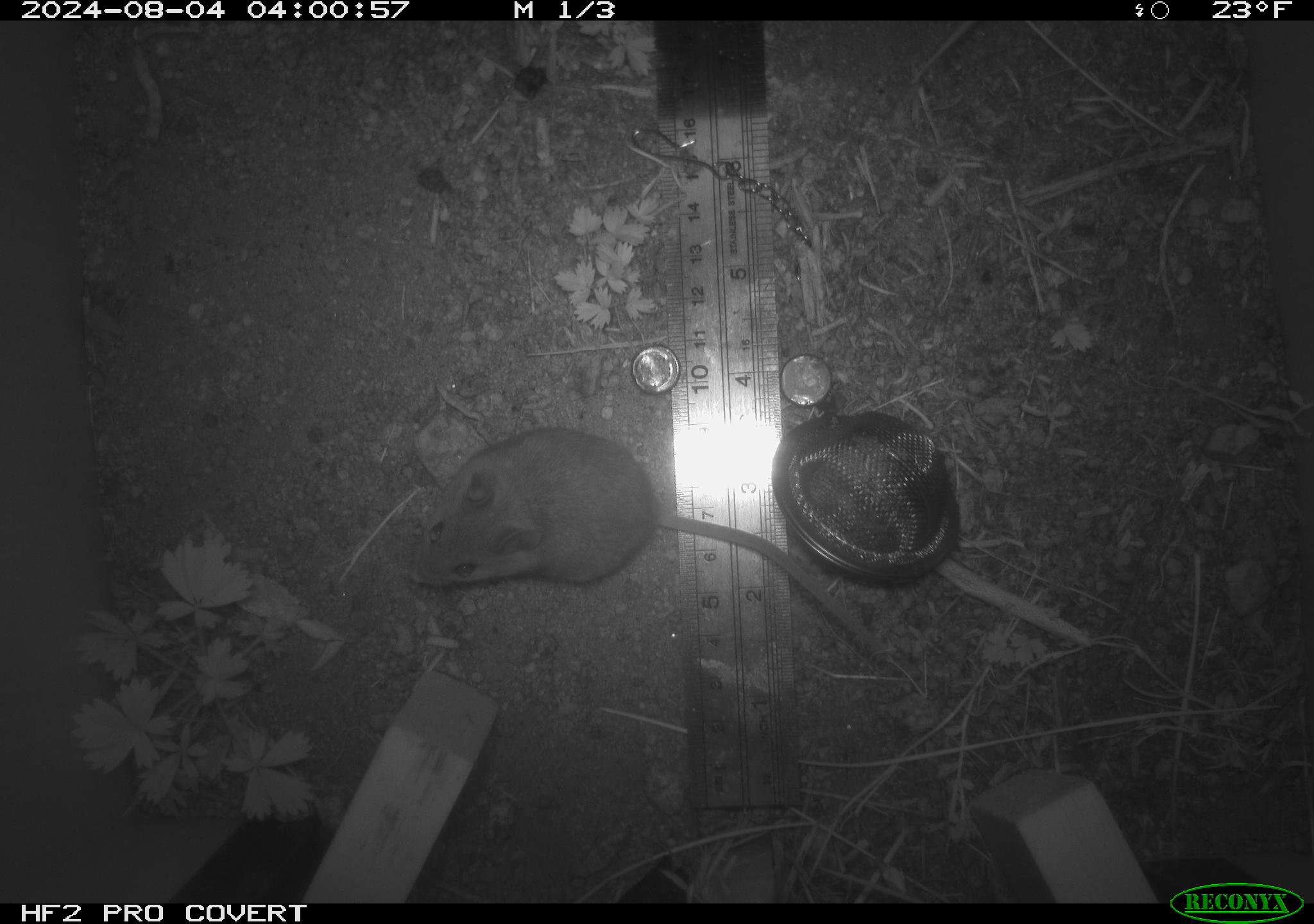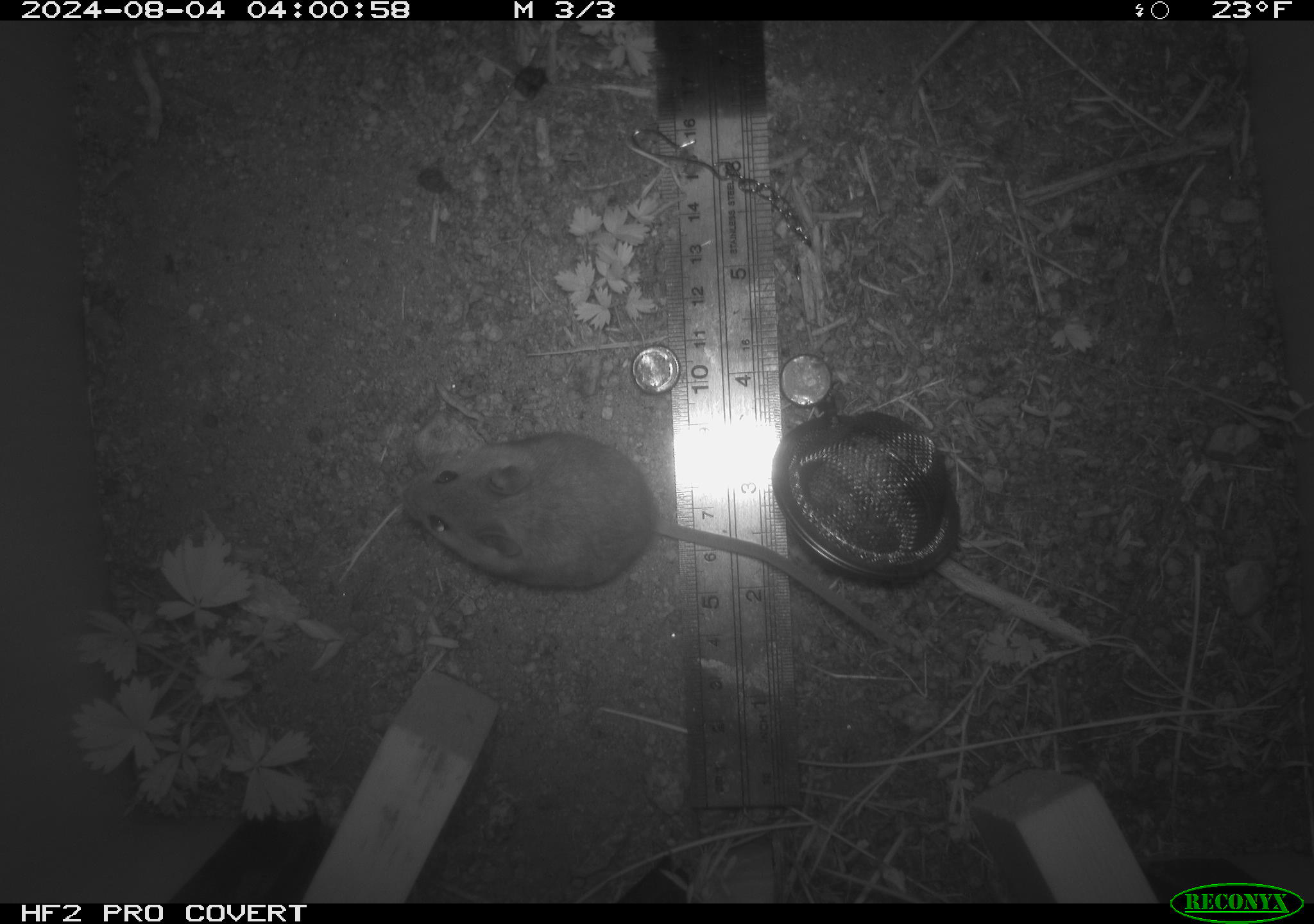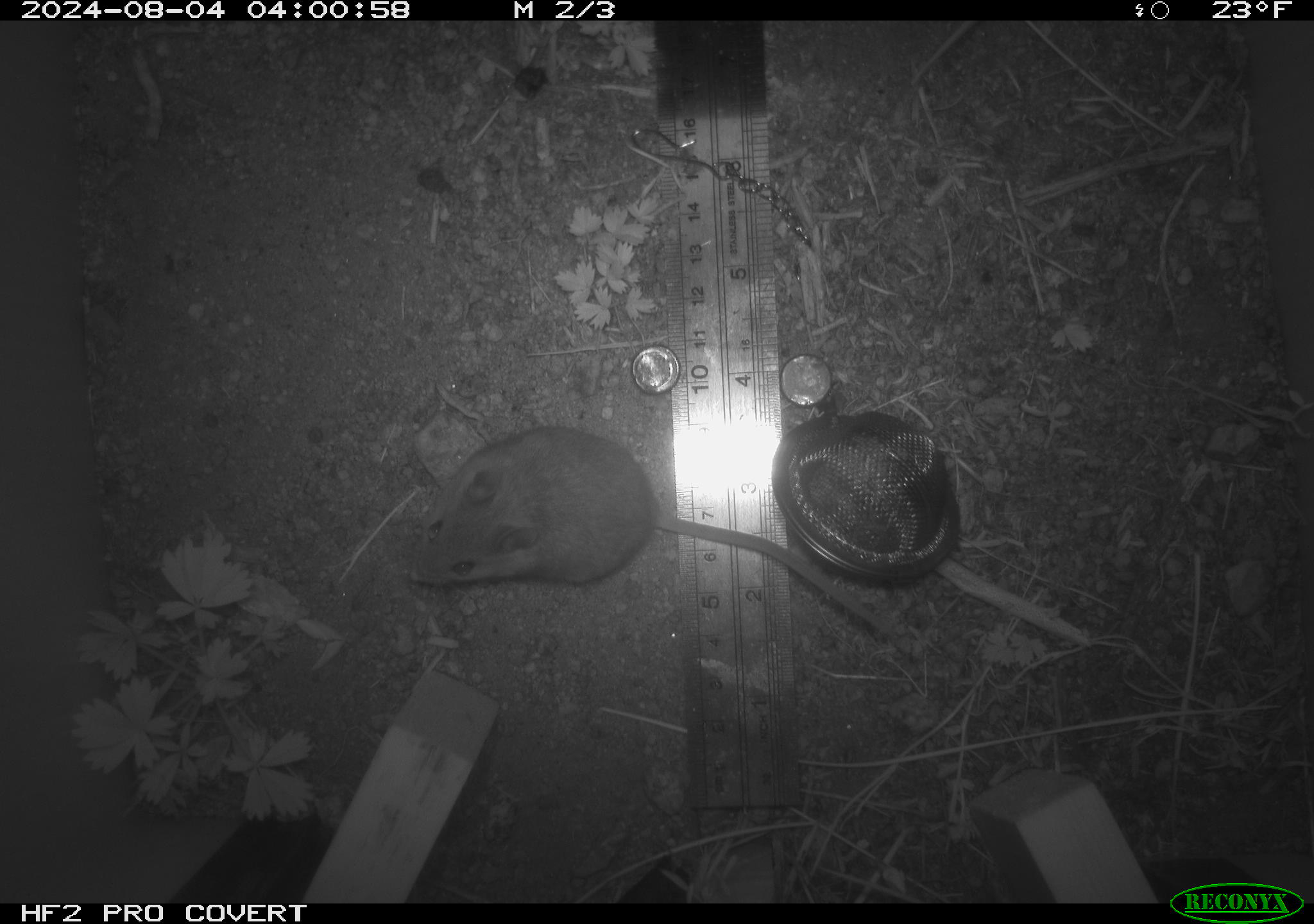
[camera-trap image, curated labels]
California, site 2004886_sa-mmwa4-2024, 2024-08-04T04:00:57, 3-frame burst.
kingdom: Animalia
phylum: Chordata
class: Mammalia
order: Rodentia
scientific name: Rodentia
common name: mouse species